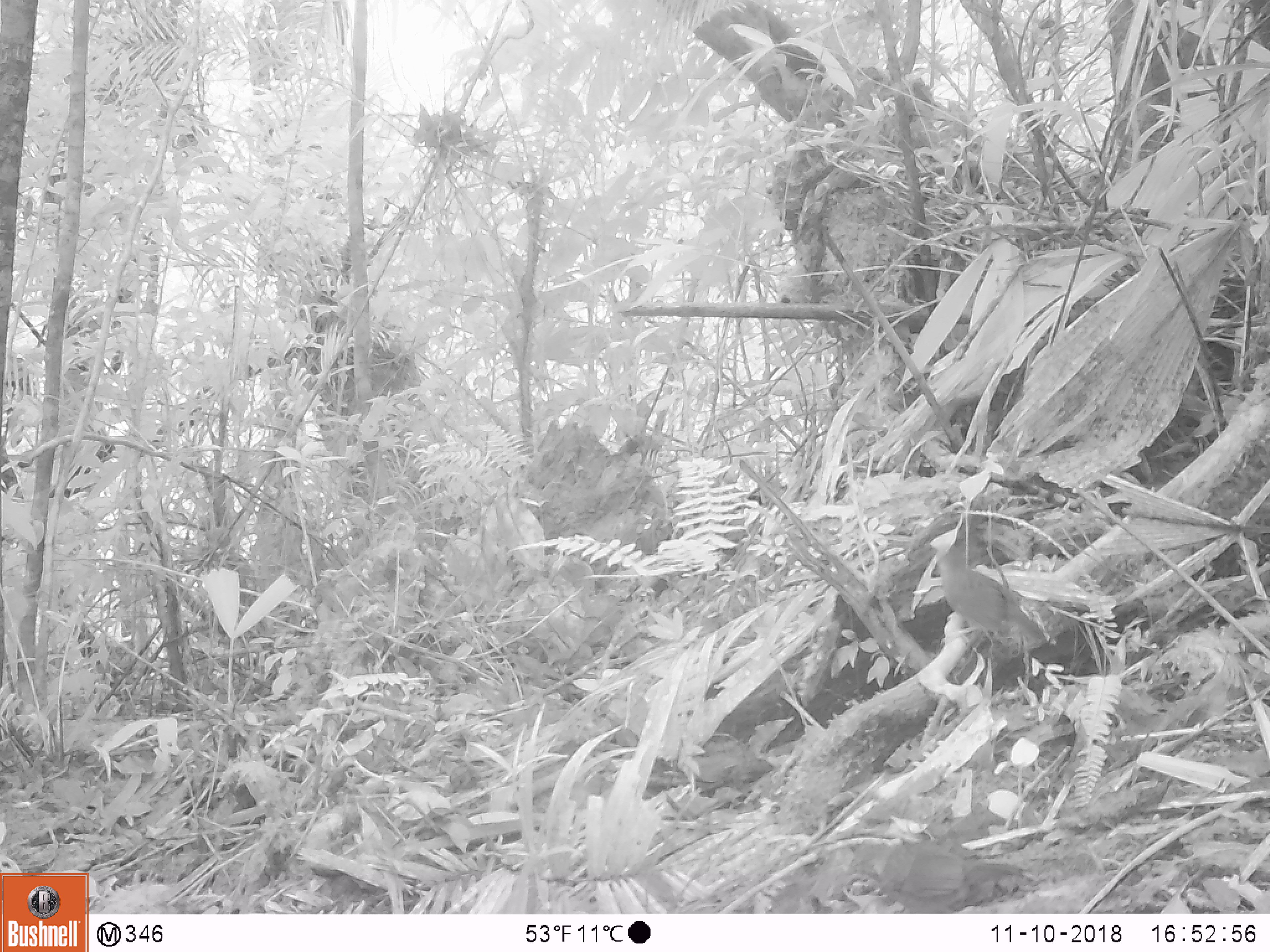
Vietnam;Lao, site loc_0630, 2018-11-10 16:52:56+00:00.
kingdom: Animalia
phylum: Chordata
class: Aves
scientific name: Aves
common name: bird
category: unidentified bird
Unidentified bird (bird) (Aves). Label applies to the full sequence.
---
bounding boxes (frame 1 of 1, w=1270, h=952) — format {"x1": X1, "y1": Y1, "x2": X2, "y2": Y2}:
unidentified bird: {"x1": 834, "y1": 833, "x2": 1038, "y2": 909}; {"x1": 938, "y1": 538, "x2": 1049, "y2": 649}